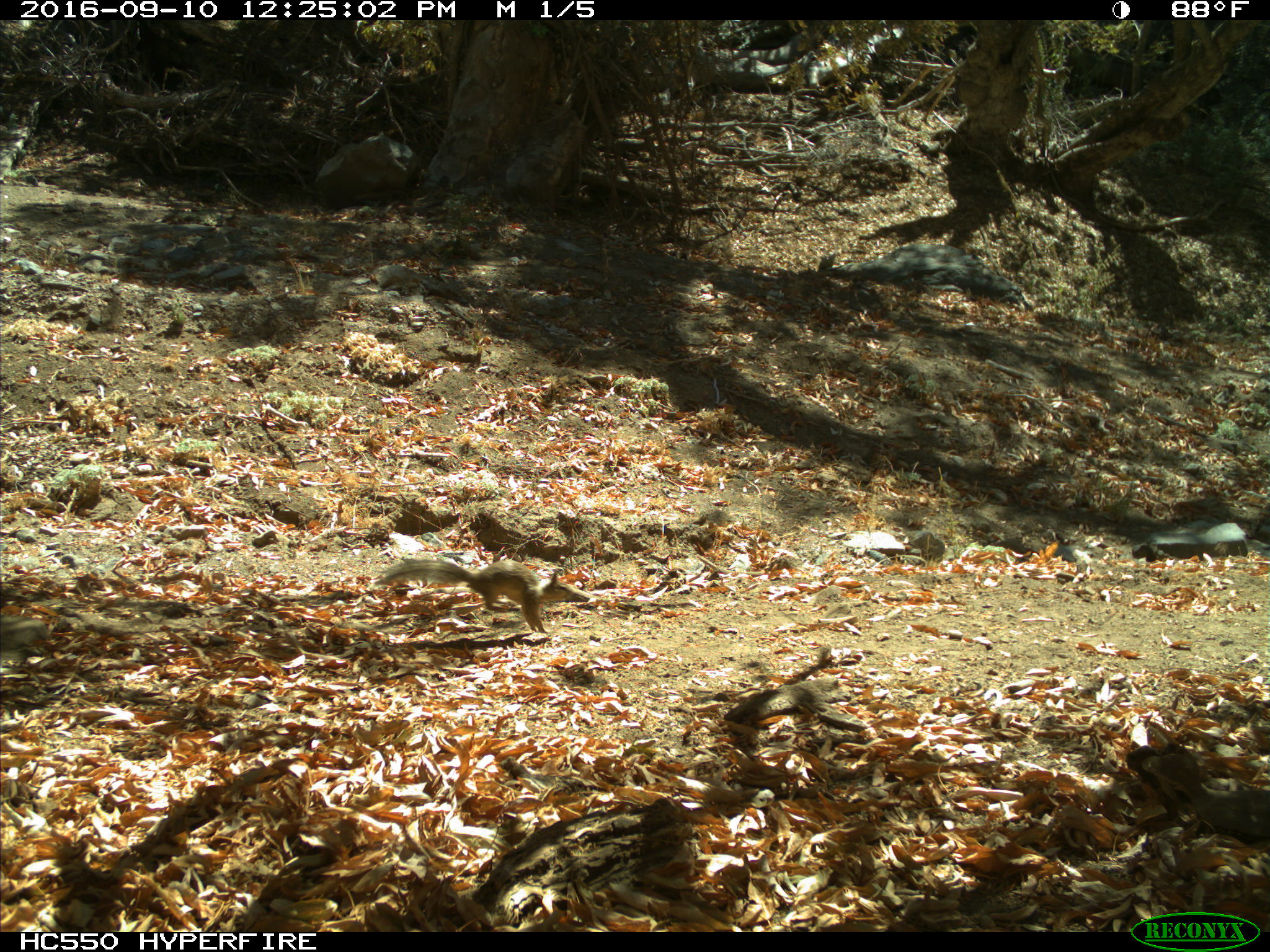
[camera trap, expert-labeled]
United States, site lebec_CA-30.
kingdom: Animalia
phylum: Chordata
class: Mammalia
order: Rodentia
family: Sciuridae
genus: Otospermophilus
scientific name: Otospermophilus beecheyi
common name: california ground squirrel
Otospermophilus beecheyi (california ground squirrel).